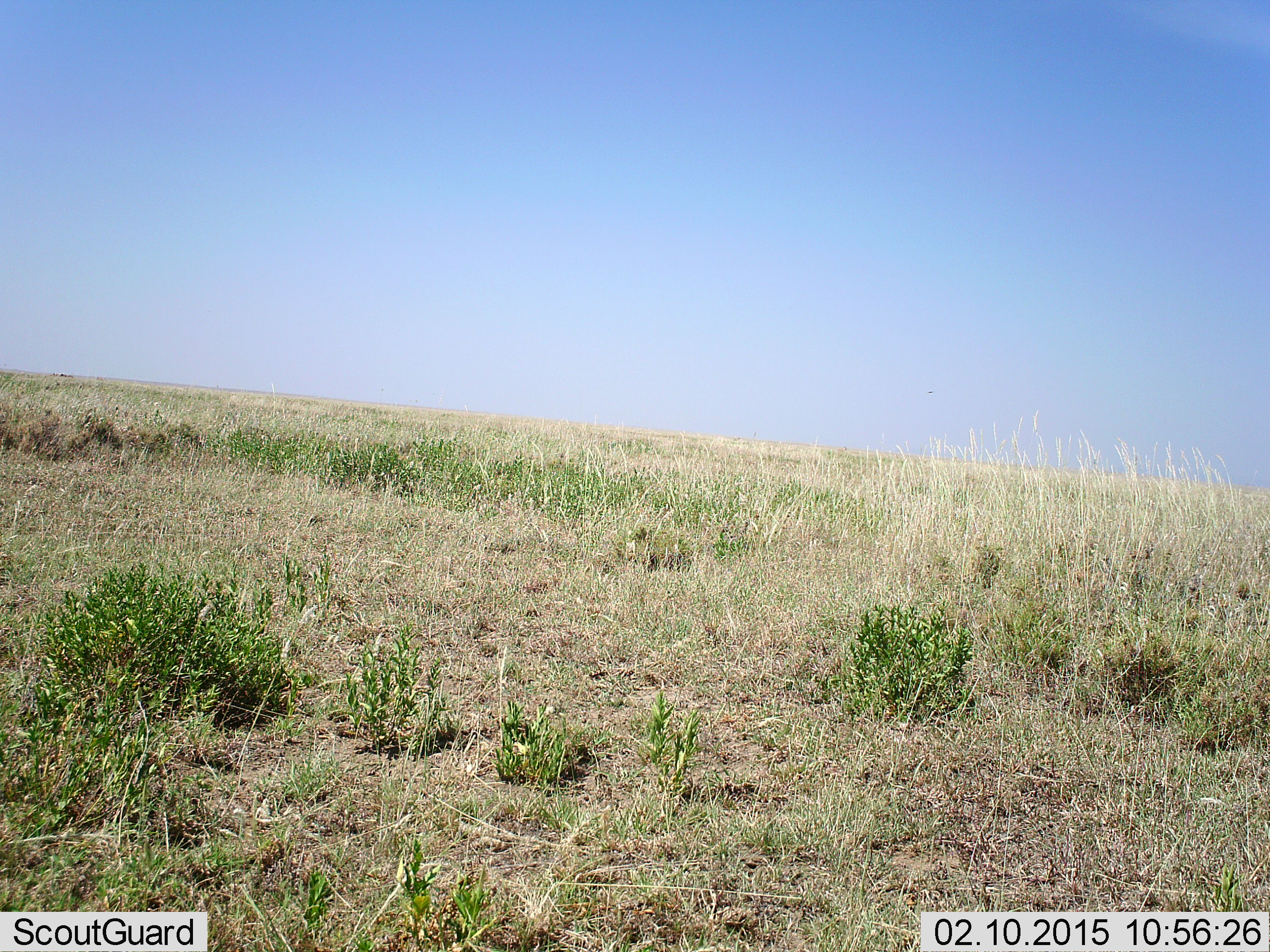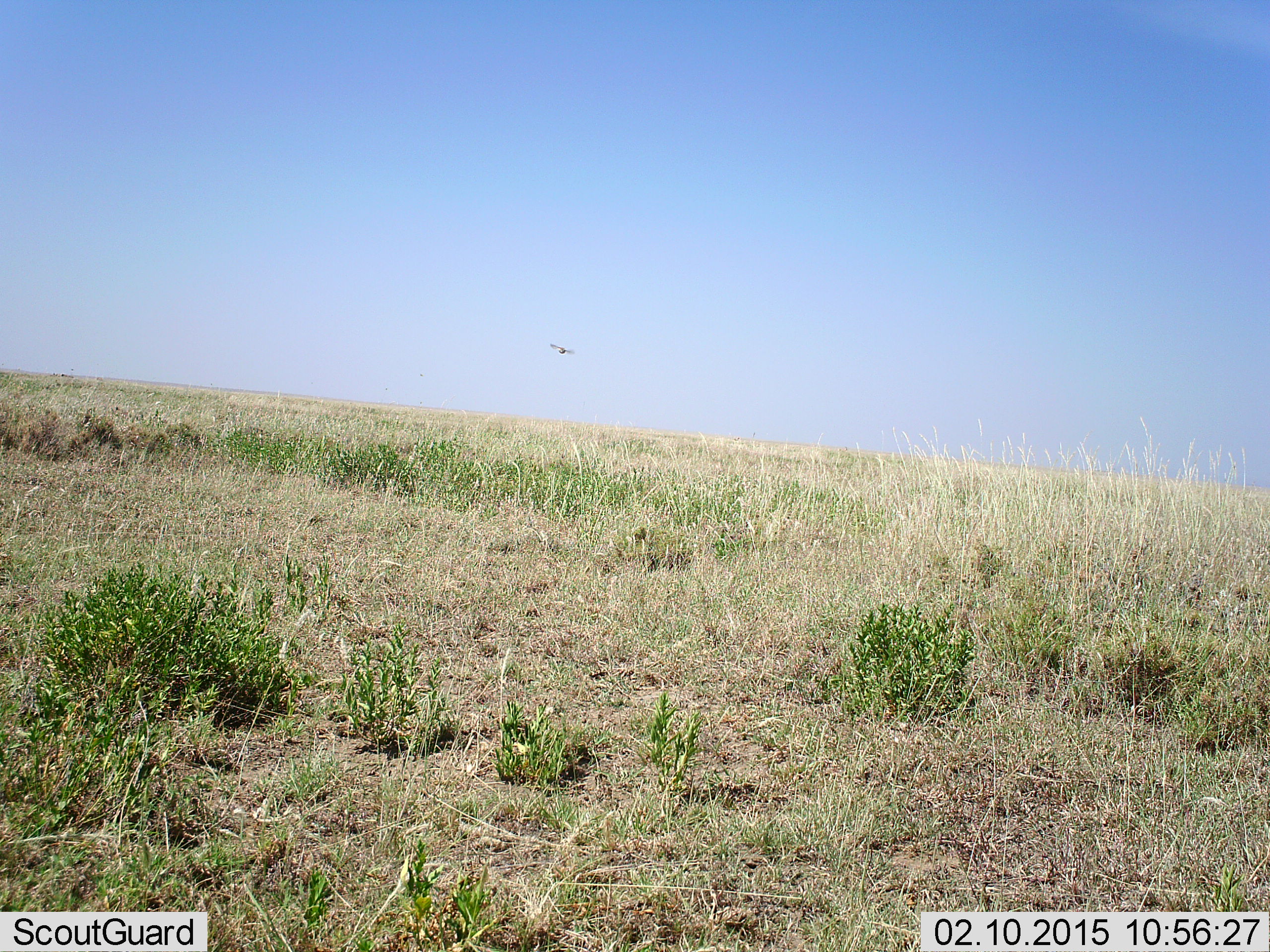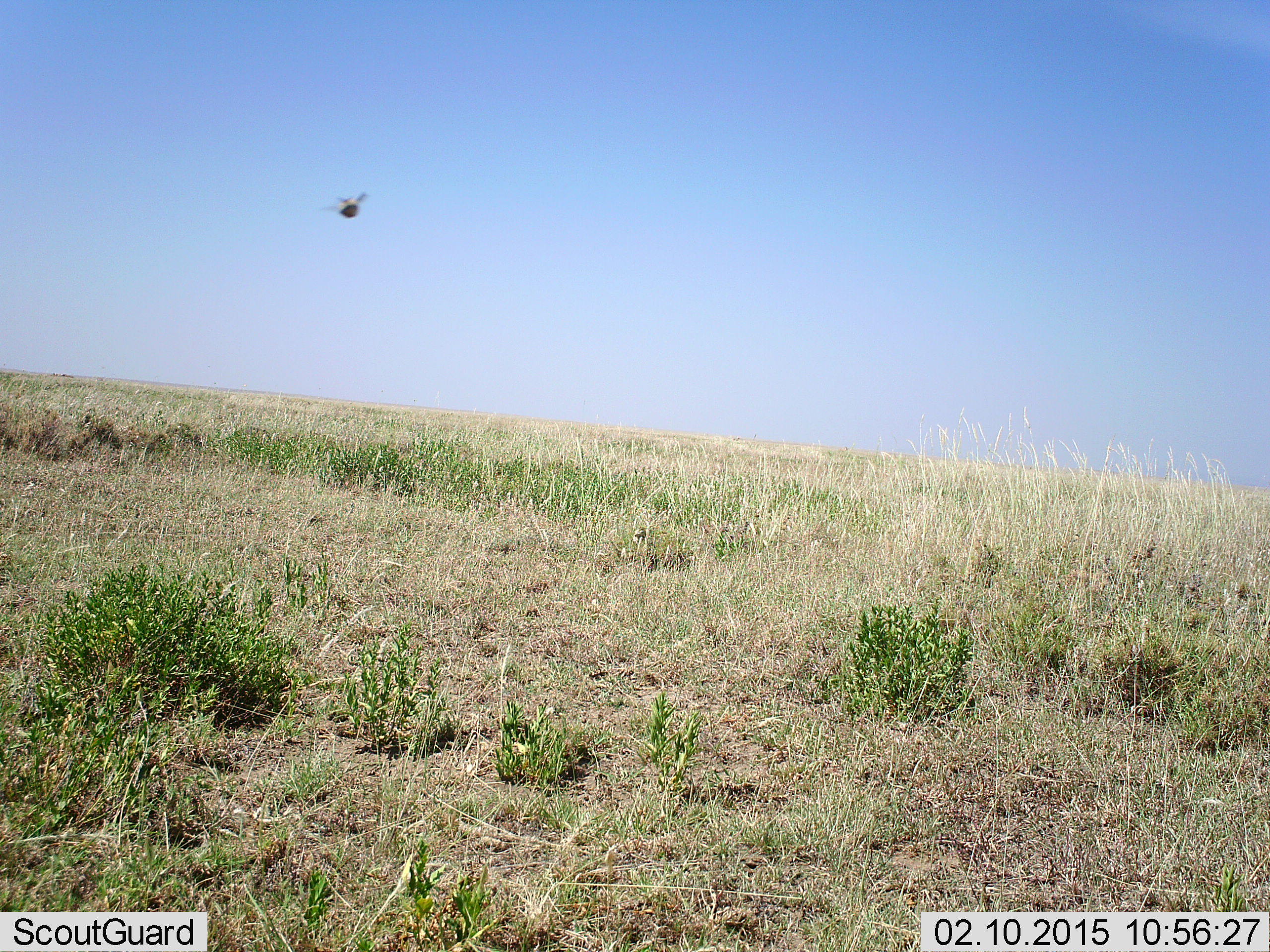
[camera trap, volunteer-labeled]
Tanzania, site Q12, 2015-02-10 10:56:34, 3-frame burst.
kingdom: Animalia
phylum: Chordata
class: Aves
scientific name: Aves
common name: bird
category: otherbird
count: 1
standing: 0%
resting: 0%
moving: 100%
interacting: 0%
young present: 0%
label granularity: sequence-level